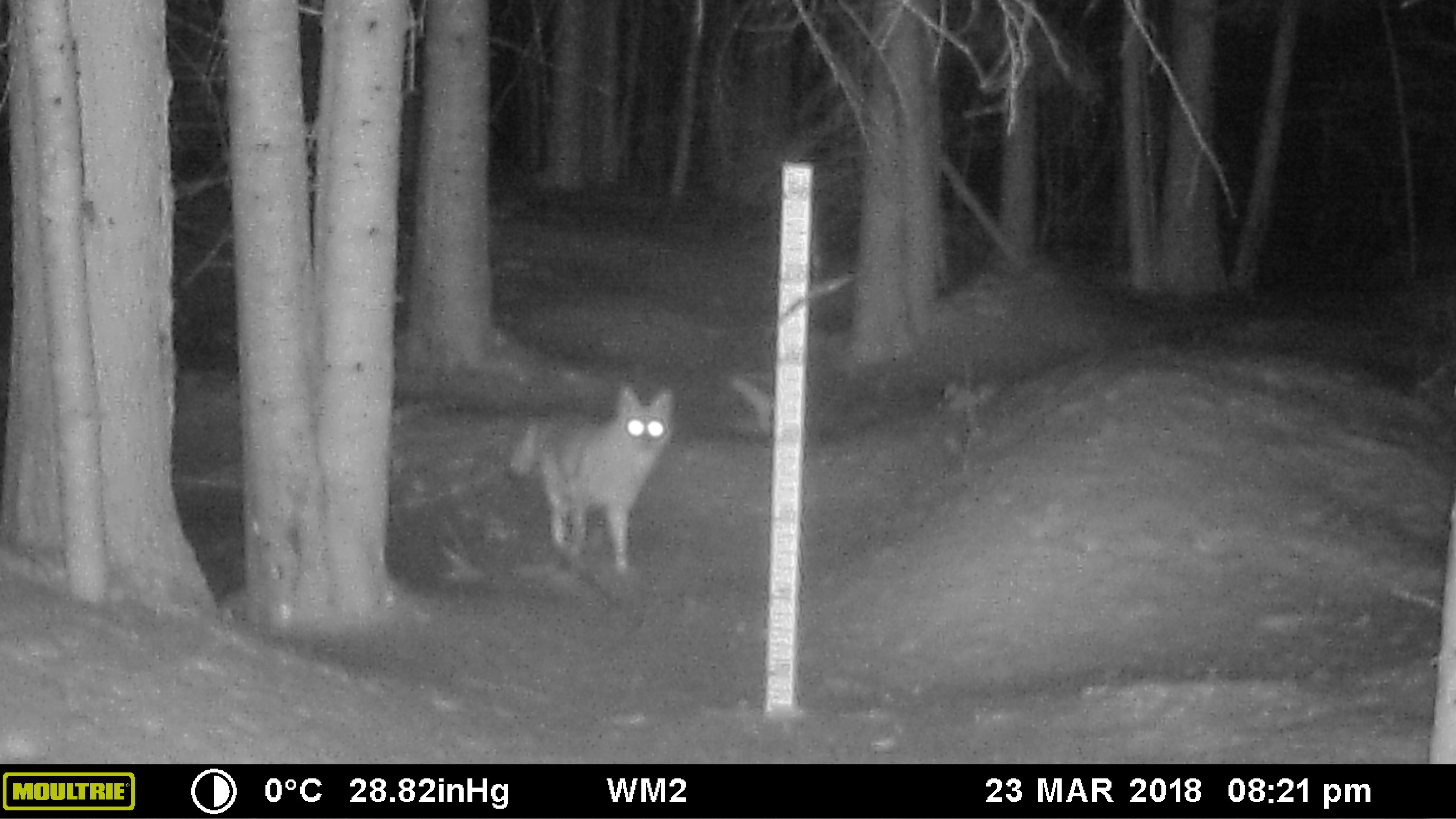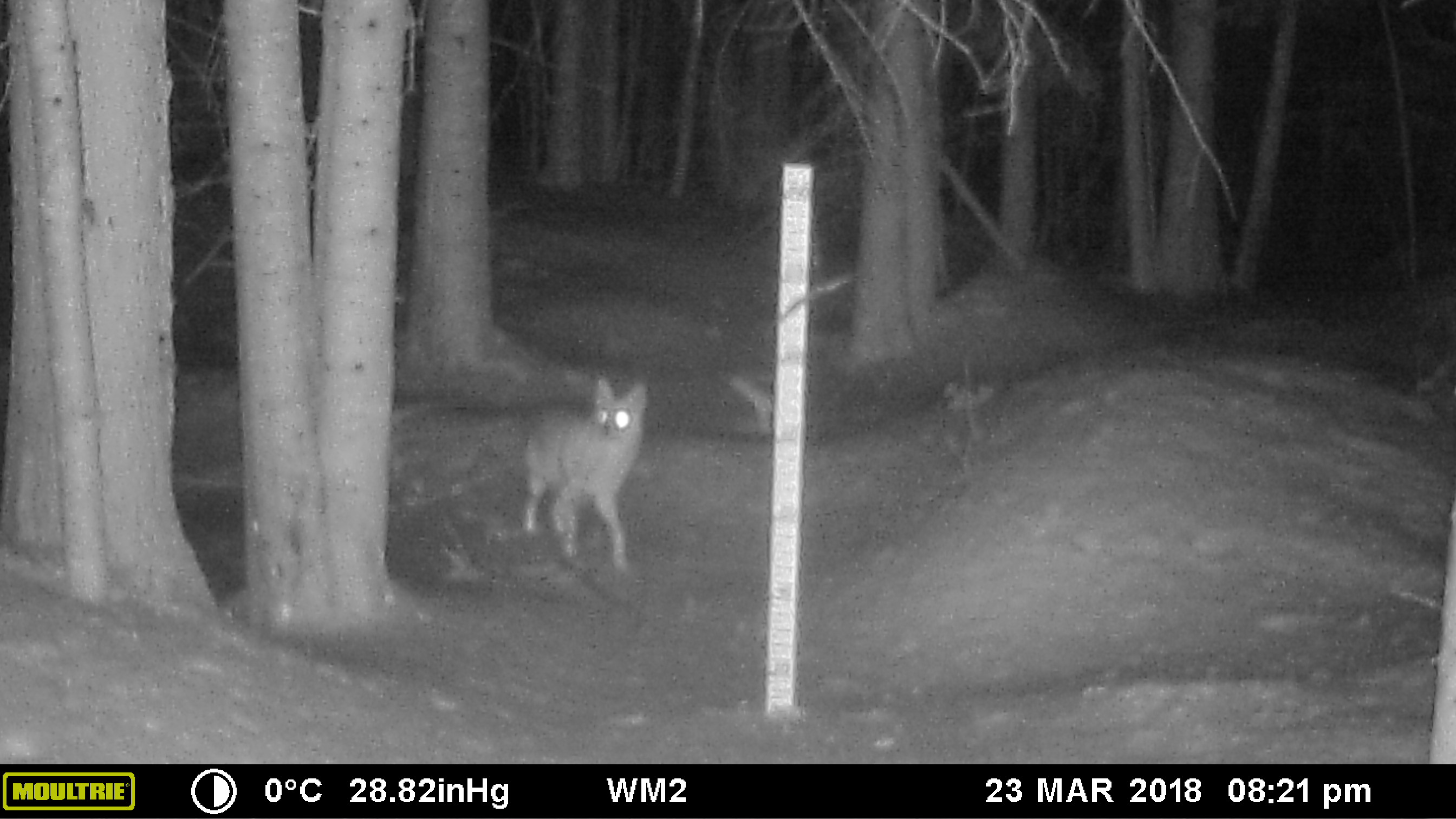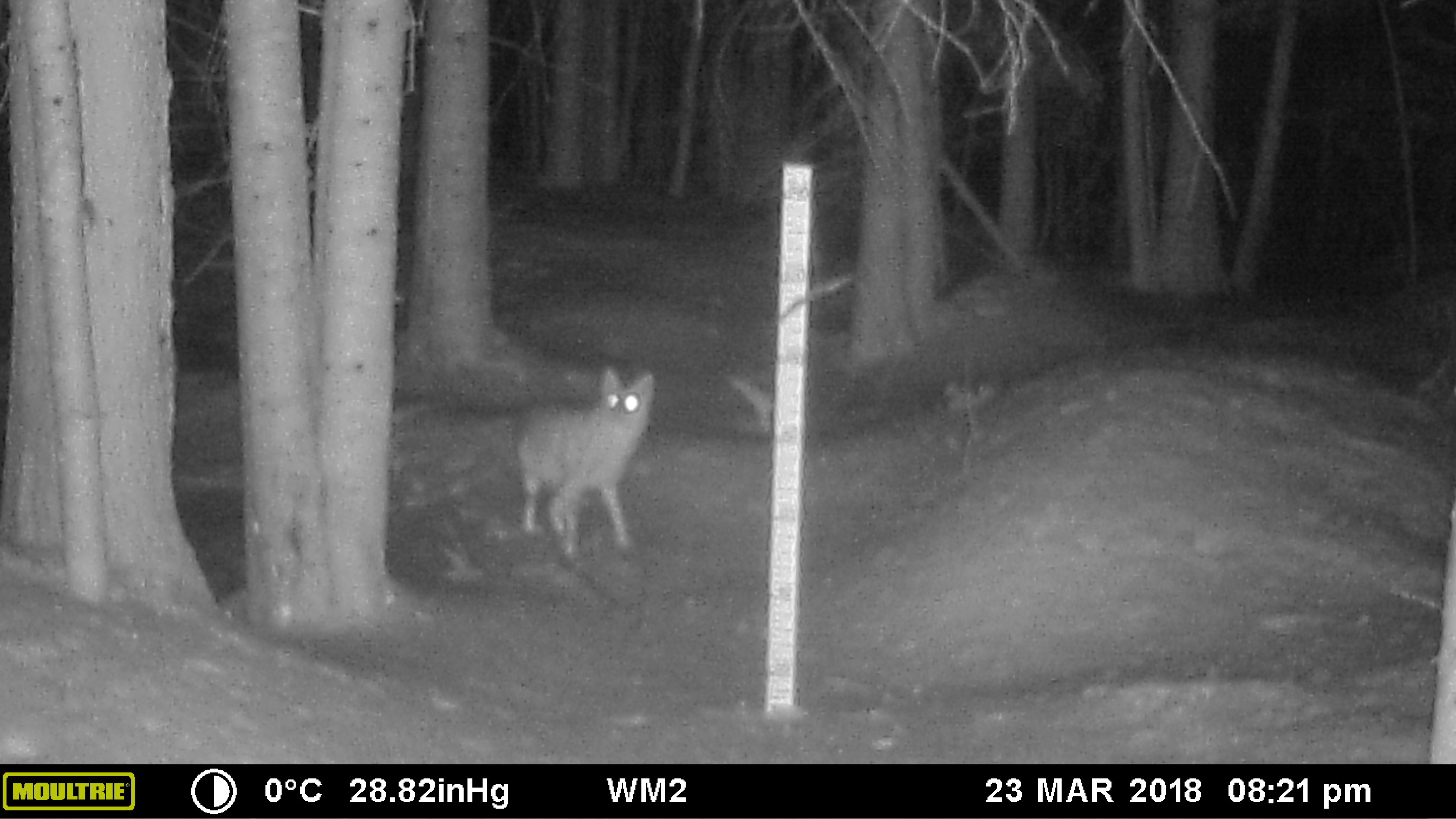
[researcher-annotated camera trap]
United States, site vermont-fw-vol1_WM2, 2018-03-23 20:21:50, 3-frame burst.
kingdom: Animalia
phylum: Chordata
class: Mammalia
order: Carnivora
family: Canidae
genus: Canis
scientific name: Canis latrans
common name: coyote